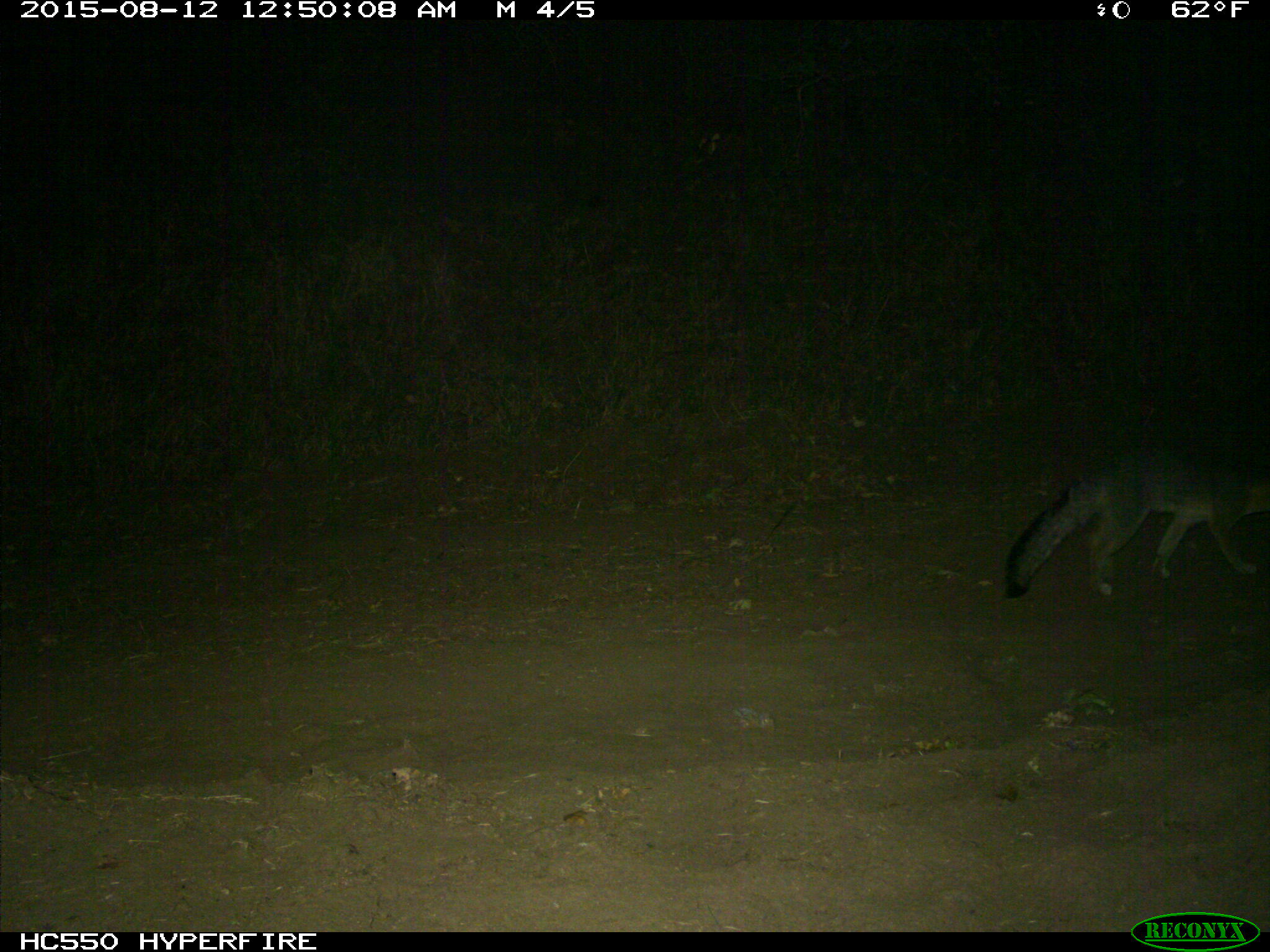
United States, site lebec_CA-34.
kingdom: Animalia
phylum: Chordata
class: Mammalia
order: Carnivora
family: Canidae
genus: Urocyon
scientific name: Urocyon cinereoargenteus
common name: gray fox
Urocyon cinereoargenteus (gray fox).